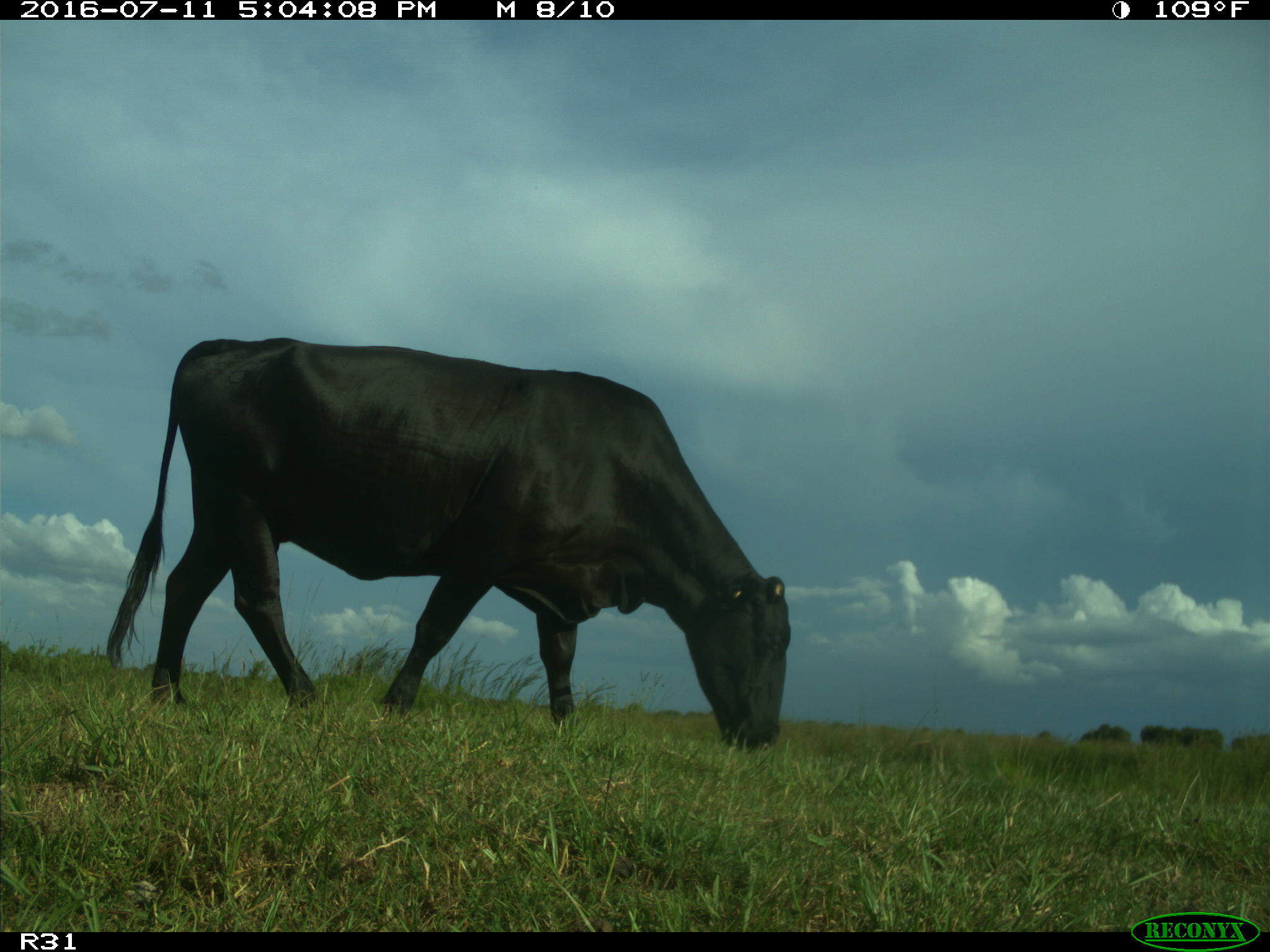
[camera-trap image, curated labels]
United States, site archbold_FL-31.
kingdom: Animalia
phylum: Chordata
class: Mammalia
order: Artiodactyla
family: Bovidae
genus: Bos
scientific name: Bos taurus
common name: domestic cow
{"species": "Bos taurus (domestic cow)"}